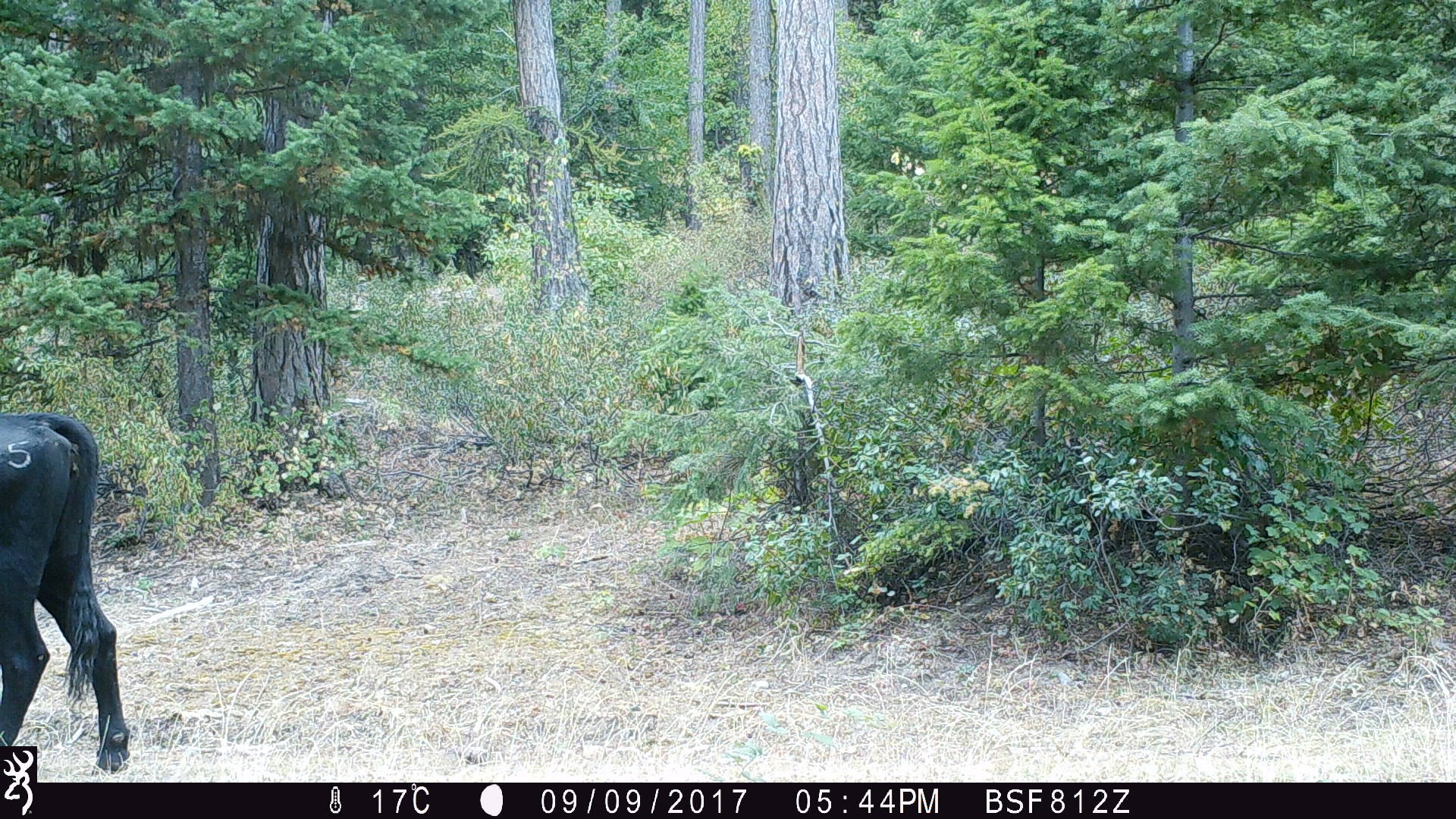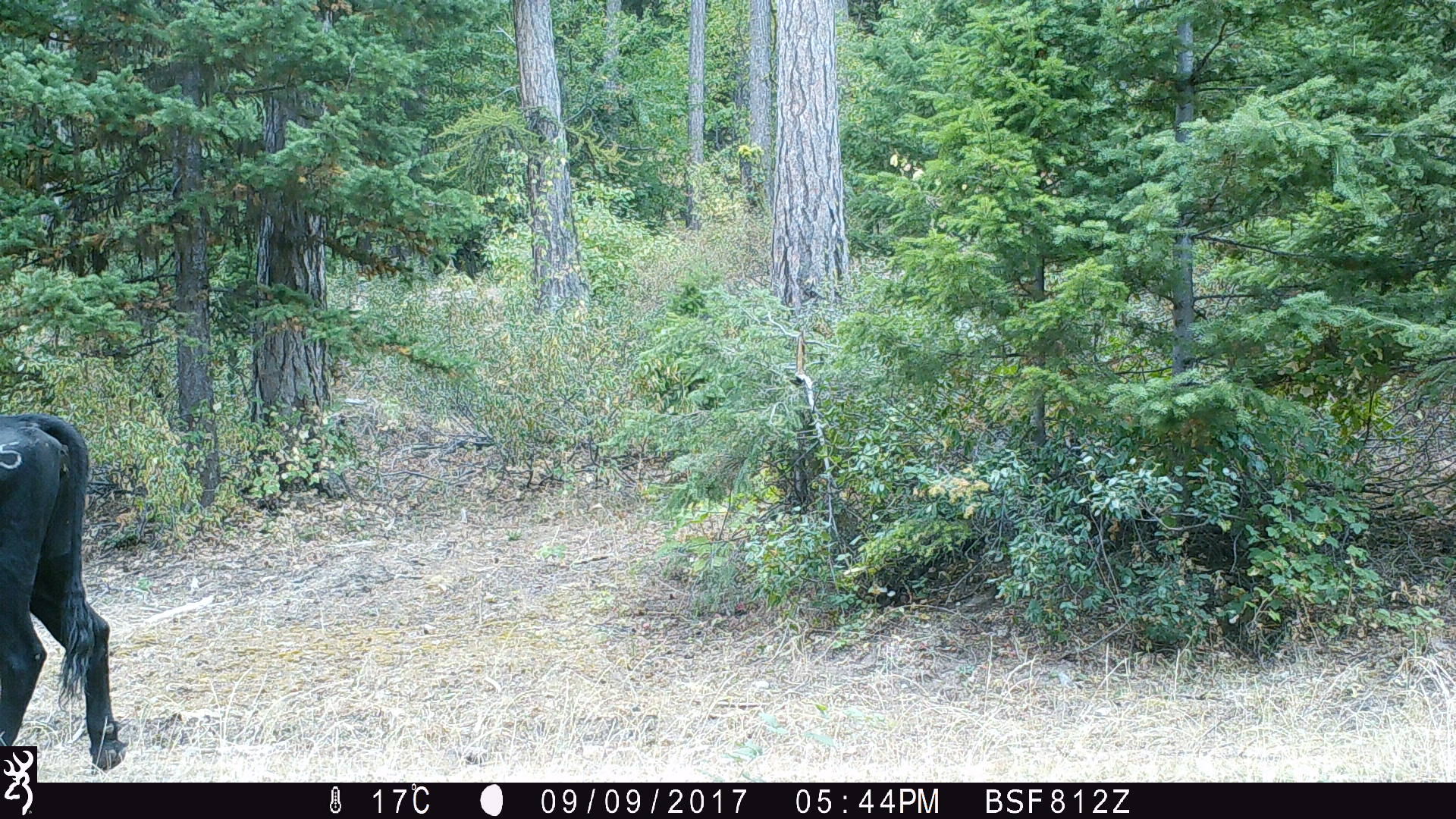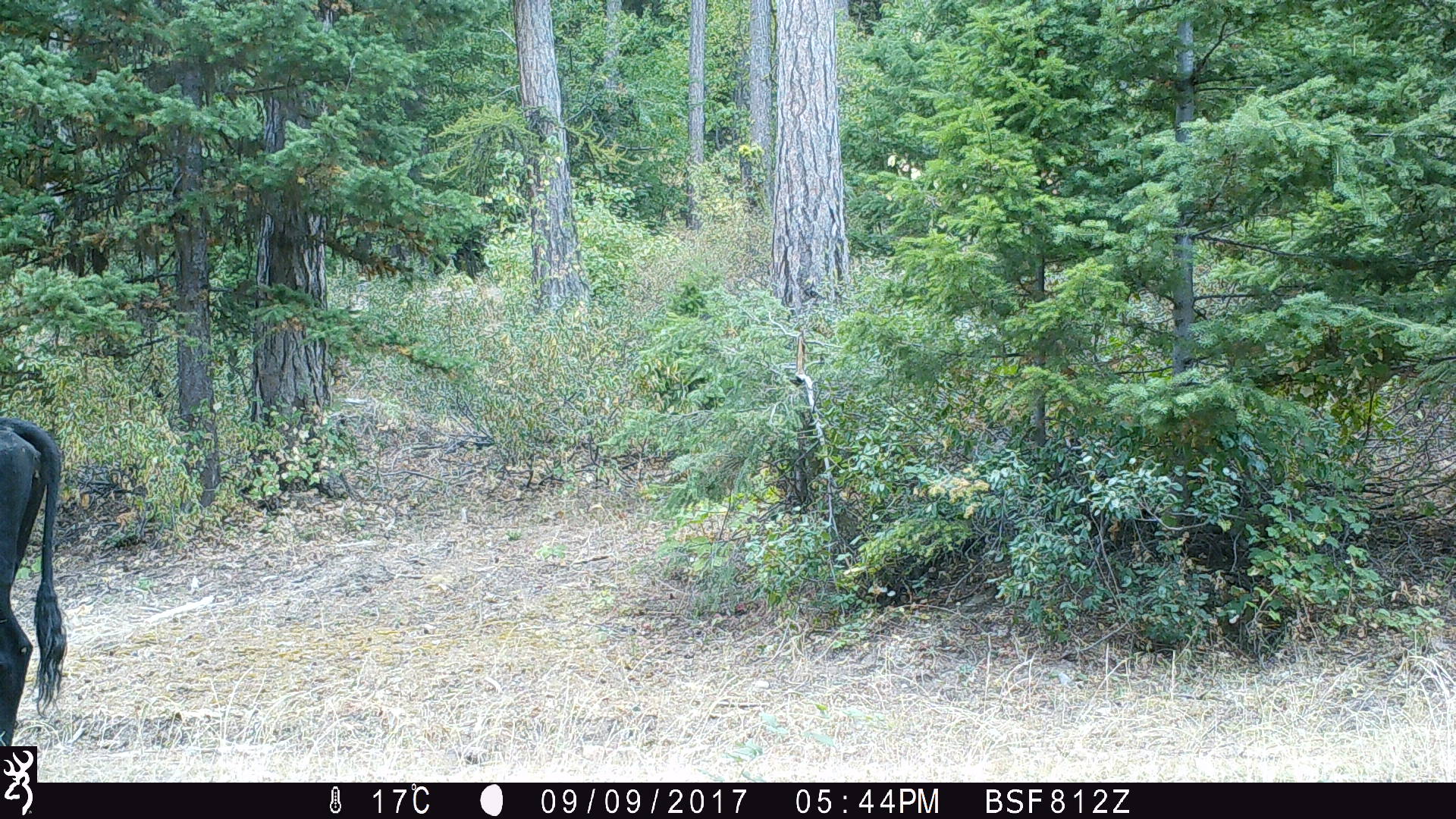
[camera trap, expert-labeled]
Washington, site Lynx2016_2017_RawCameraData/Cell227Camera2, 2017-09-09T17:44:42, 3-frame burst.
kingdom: Animalia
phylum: Chordata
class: Mammalia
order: Artiodactyla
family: Bovidae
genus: Bos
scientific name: Bos taurus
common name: domestic cattle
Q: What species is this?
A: Domestic cattle (Bos taurus).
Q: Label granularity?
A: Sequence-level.